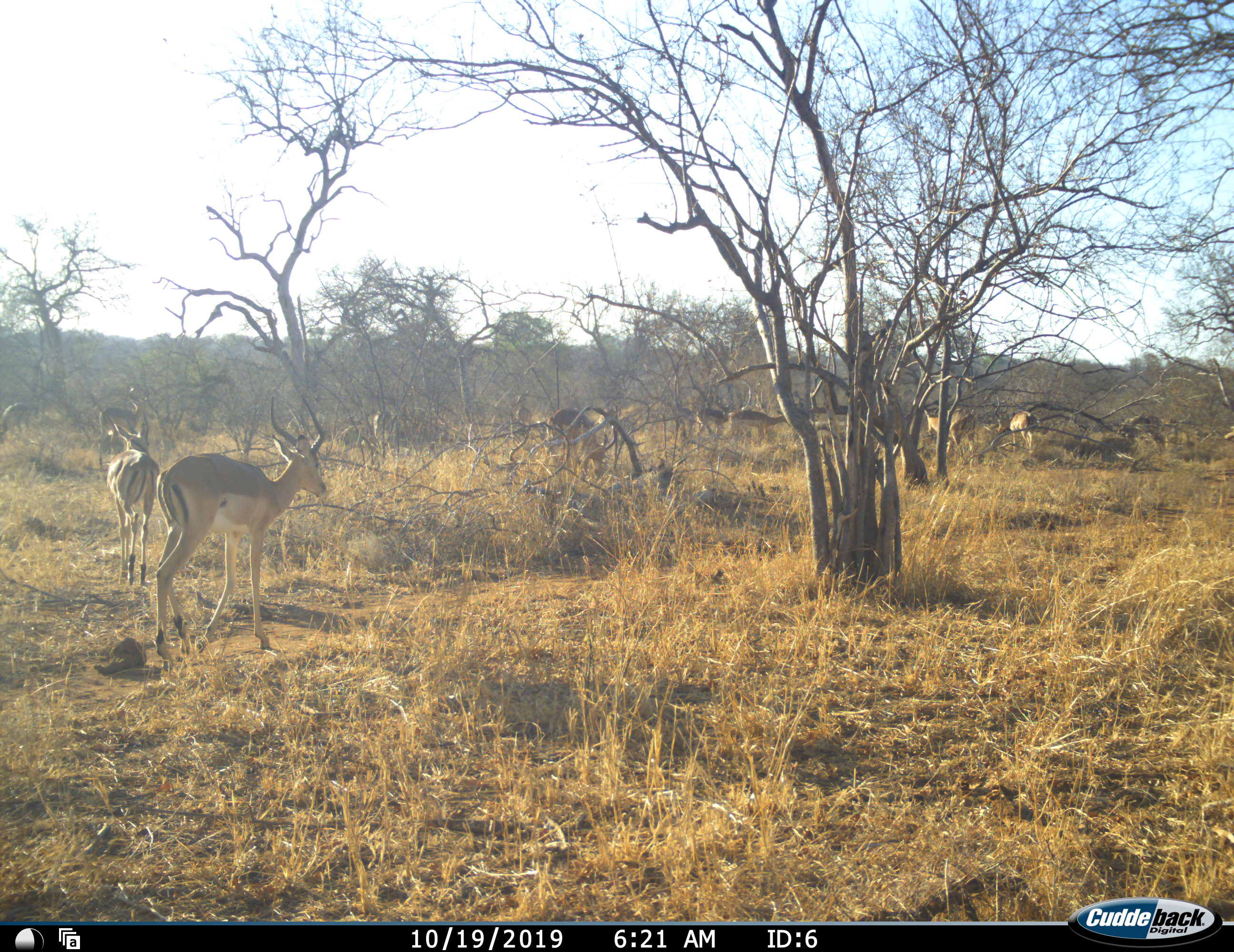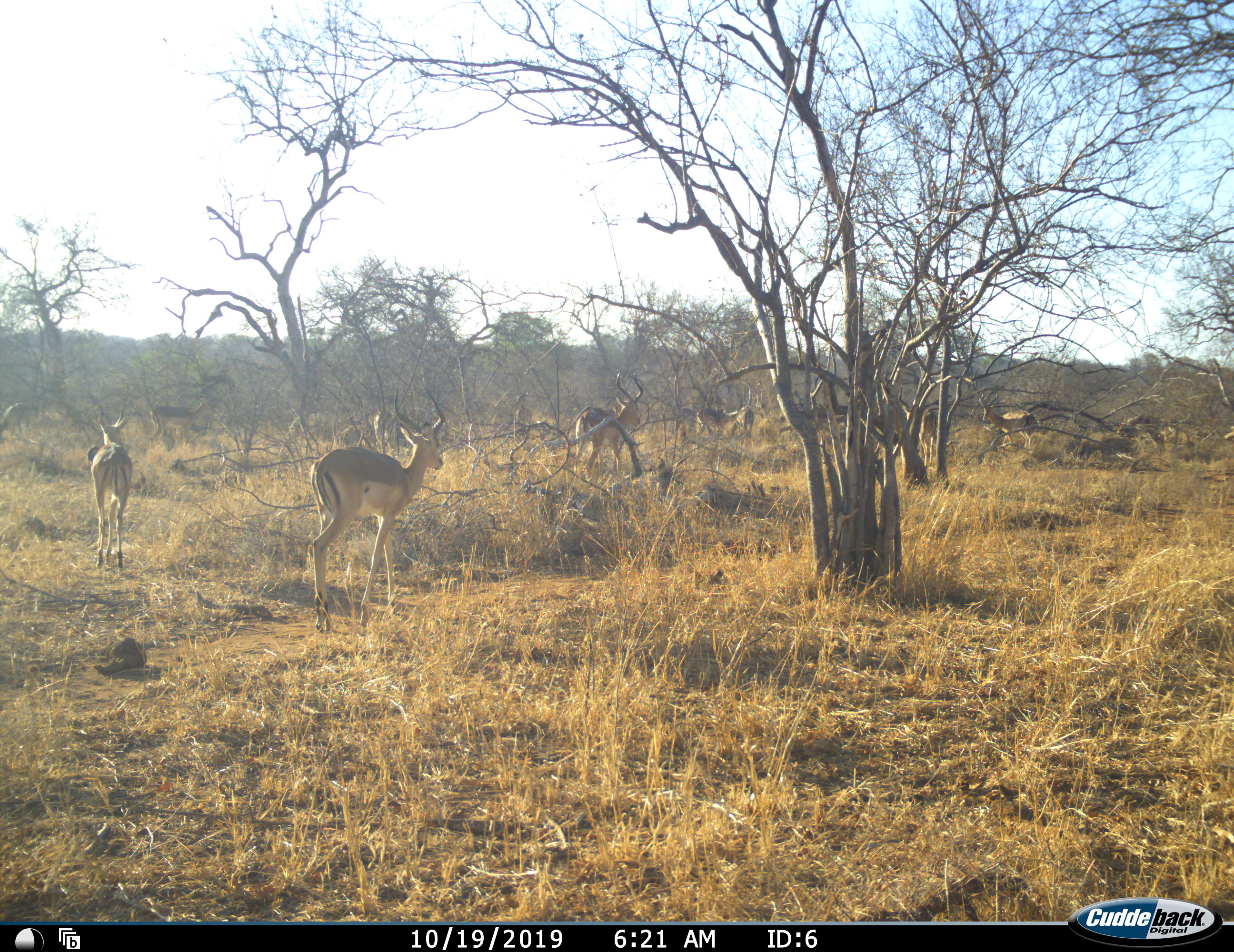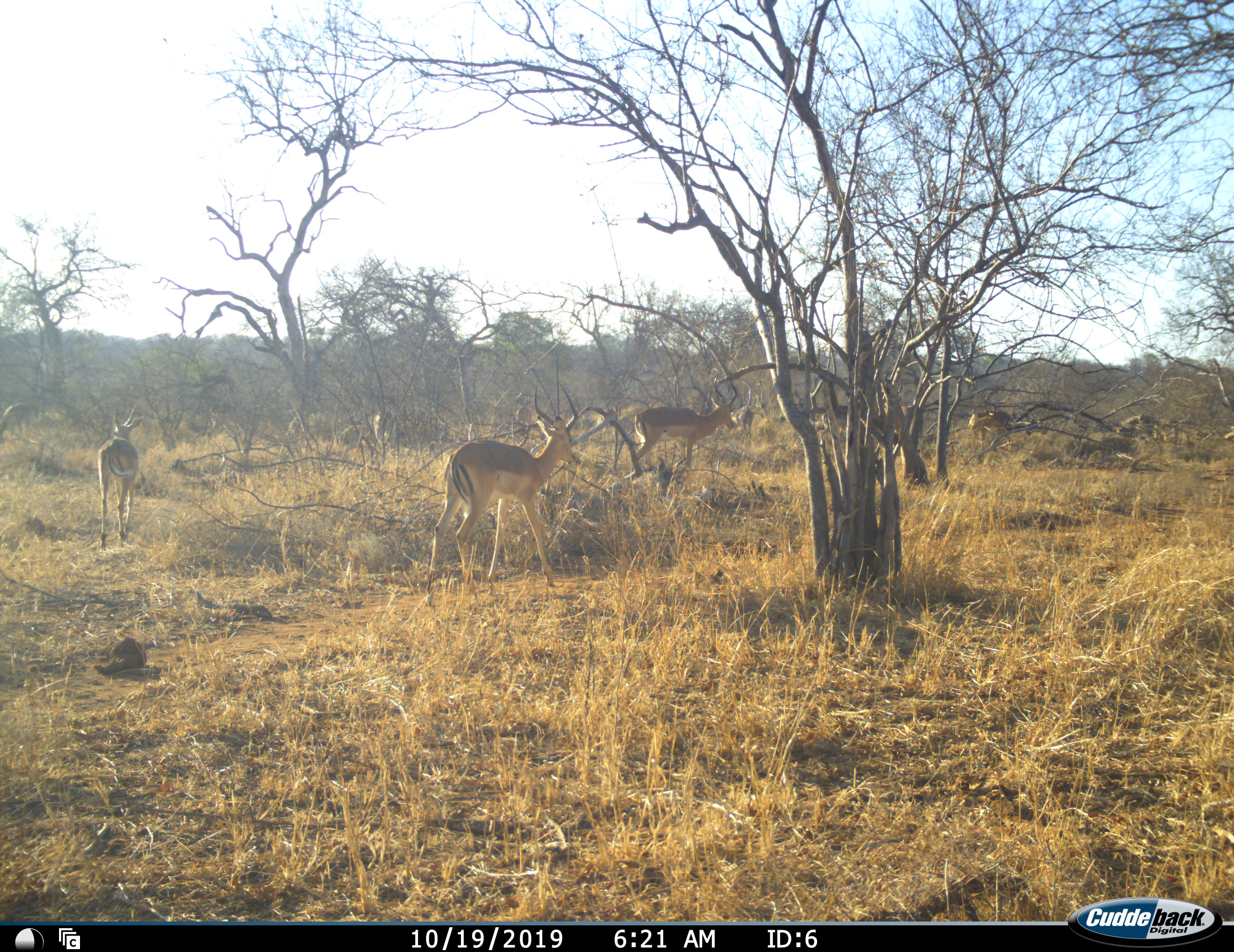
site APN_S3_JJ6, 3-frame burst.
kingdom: Animalia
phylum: Chordata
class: Mammalia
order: Artiodactyla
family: Bovidae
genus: Aepyceros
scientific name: Aepyceros melampus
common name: impala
Impala (Aepyceros melampus), count 11-50. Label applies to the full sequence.